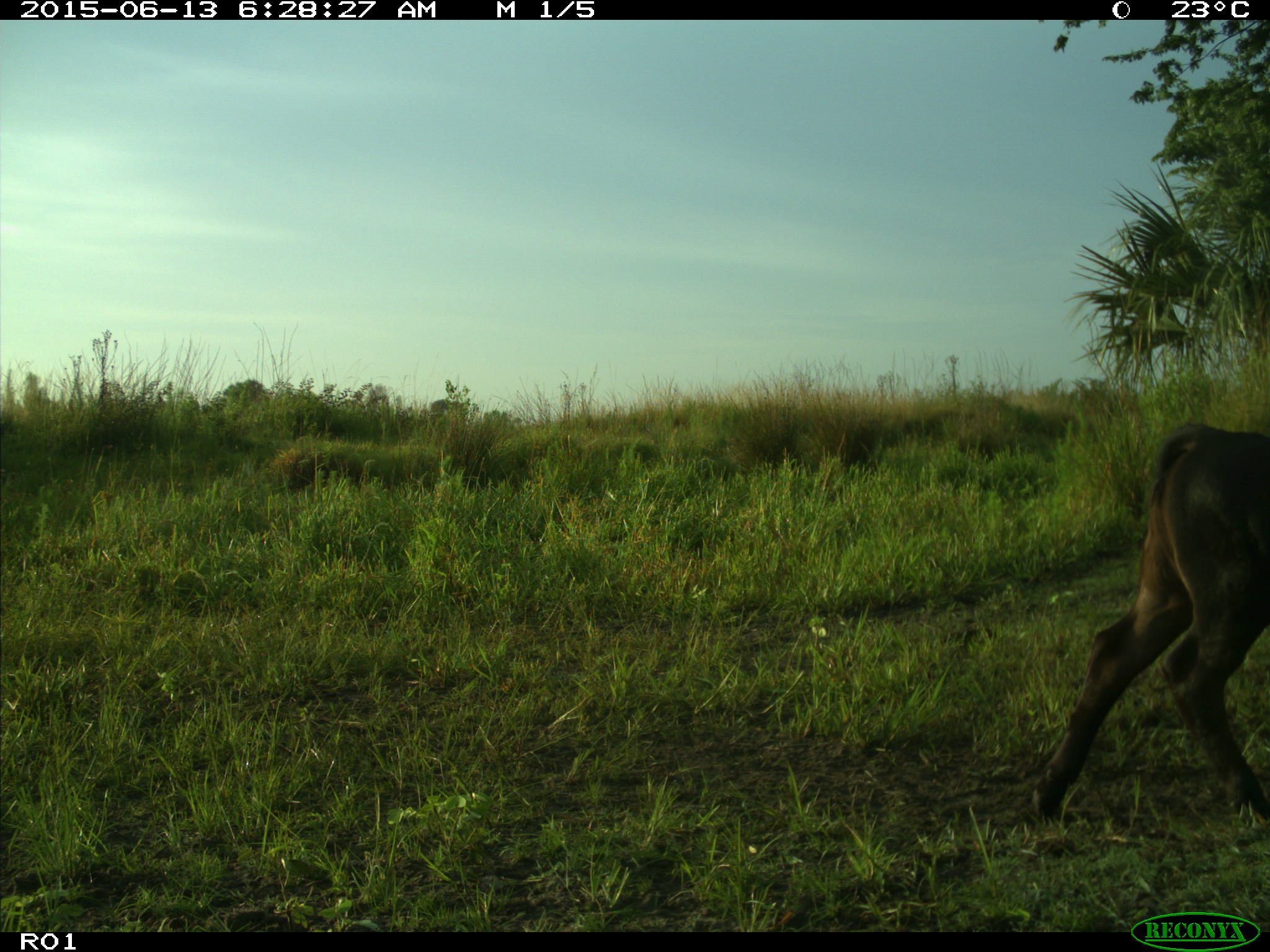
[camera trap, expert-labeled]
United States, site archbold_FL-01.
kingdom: Animalia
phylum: Chordata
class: Mammalia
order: Artiodactyla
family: Bovidae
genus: Bos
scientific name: Bos taurus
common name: domestic cow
Bos taurus (domestic cow).